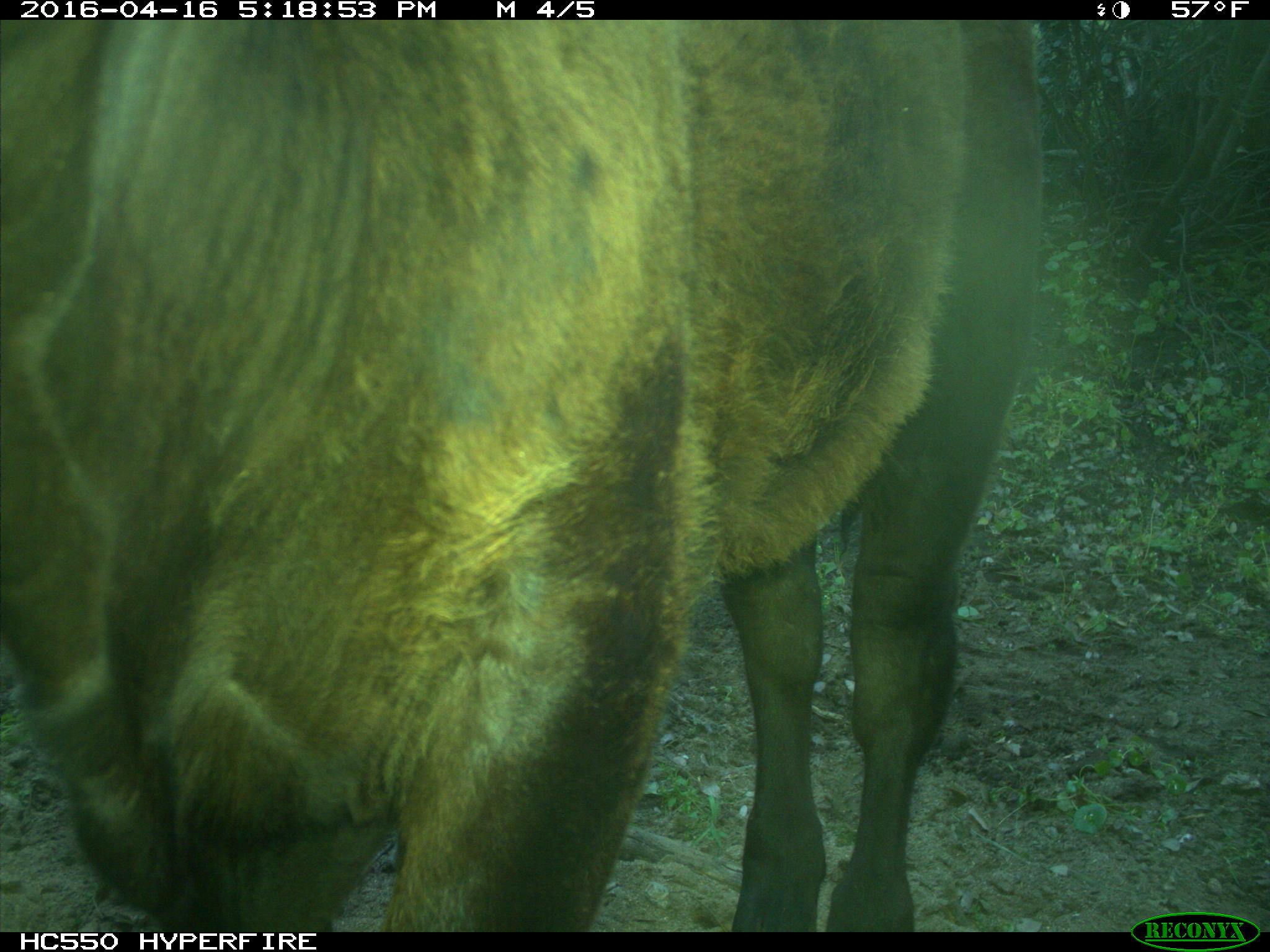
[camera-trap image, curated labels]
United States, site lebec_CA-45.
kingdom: Animalia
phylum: Chordata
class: Mammalia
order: Artiodactyla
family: Bovidae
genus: Bos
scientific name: Bos taurus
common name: domestic cow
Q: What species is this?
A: Bos taurus (domestic cow).